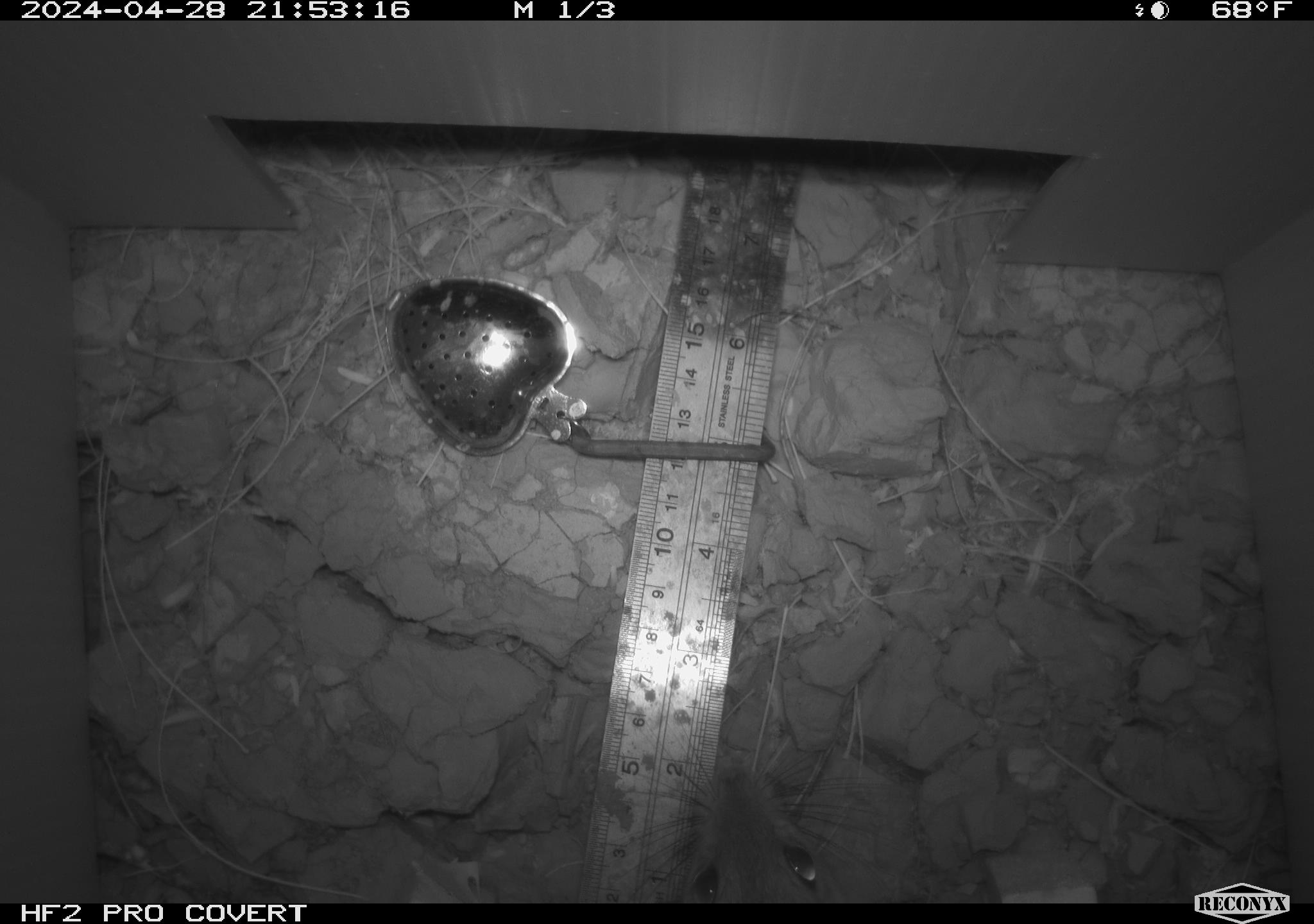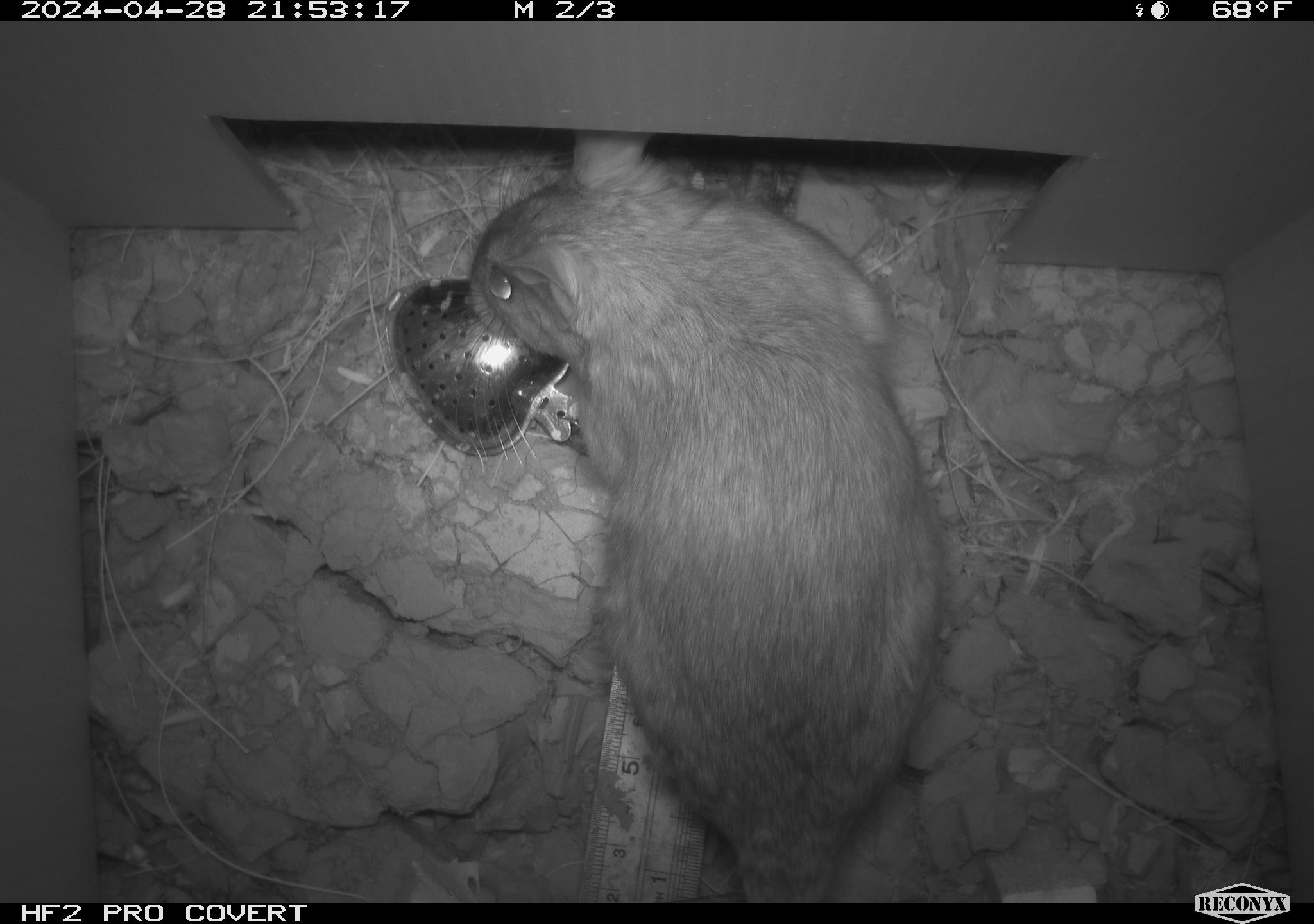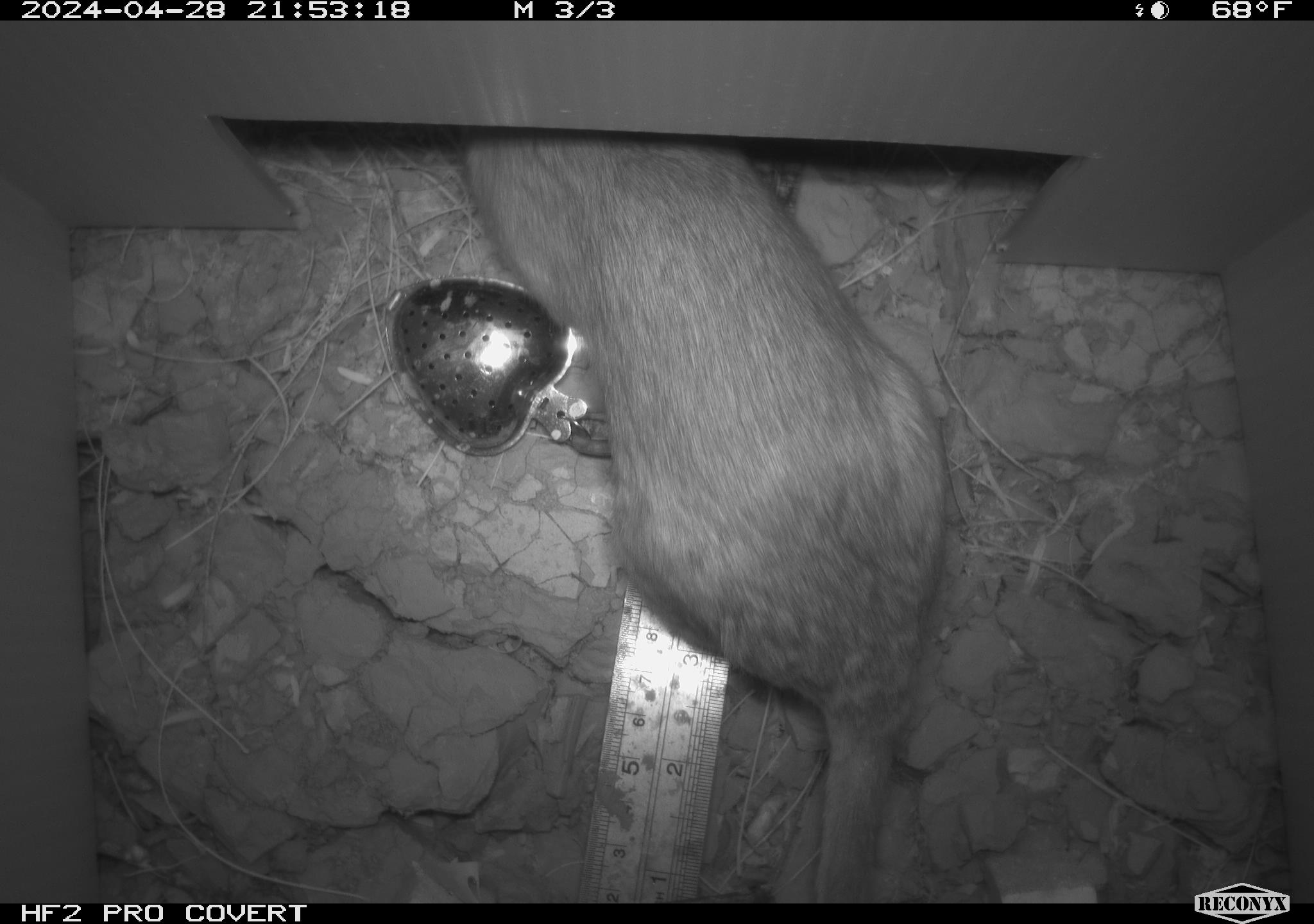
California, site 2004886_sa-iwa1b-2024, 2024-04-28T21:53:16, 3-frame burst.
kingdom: Animalia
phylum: Chordata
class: Mammalia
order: Rodentia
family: Cricetidae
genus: Neotoma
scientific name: Neotoma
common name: pack rat or woodrat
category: neotoma species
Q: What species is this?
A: Neotoma species (pack rat or woodrat) (Neotoma).